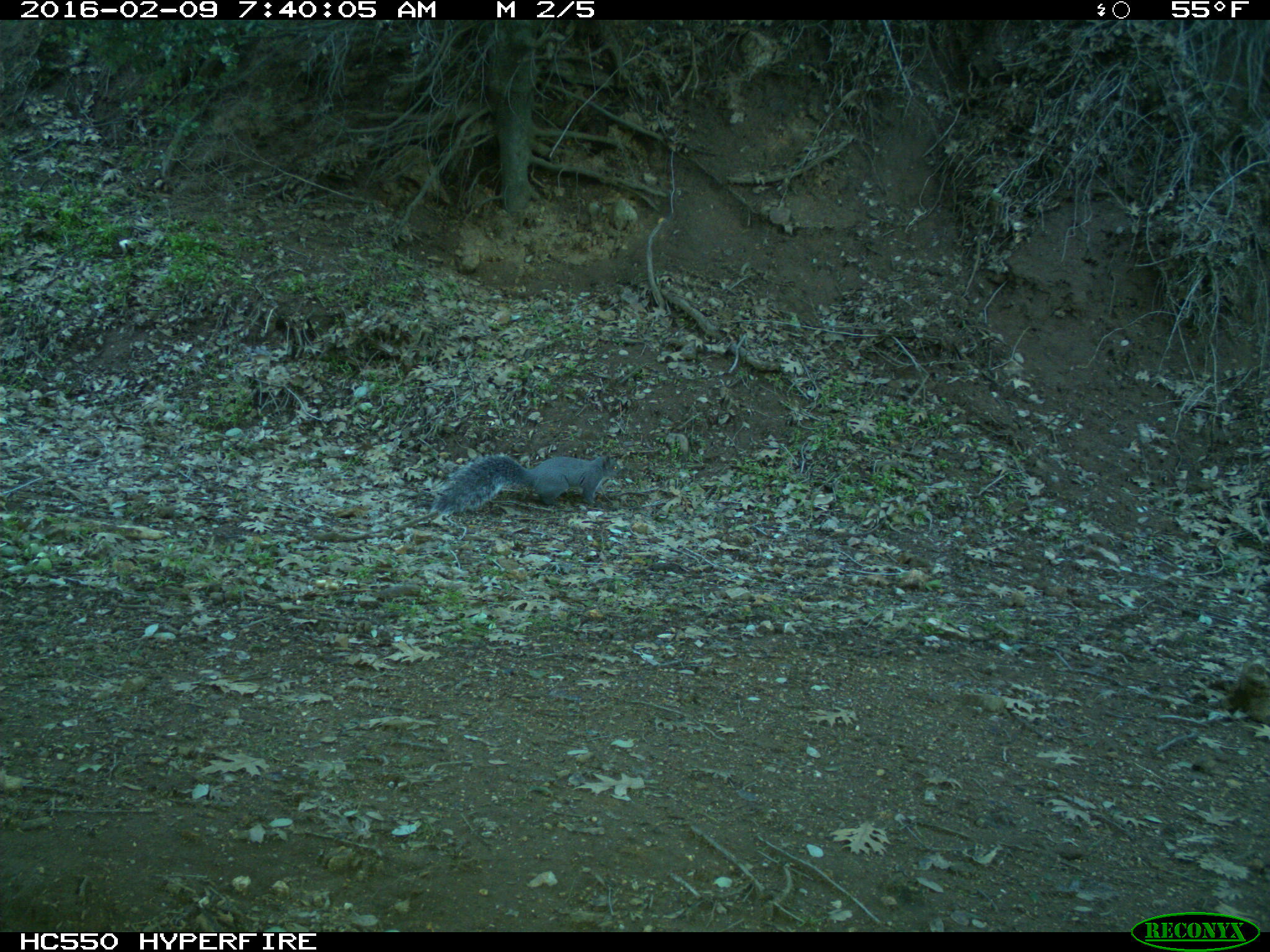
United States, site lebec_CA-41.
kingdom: Animalia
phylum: Chordata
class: Mammalia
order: Rodentia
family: Sciuridae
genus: Sciurus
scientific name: Sciurus carolinensis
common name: eastern gray squirrel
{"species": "Sciurus carolinensis (eastern gray squirrel)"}